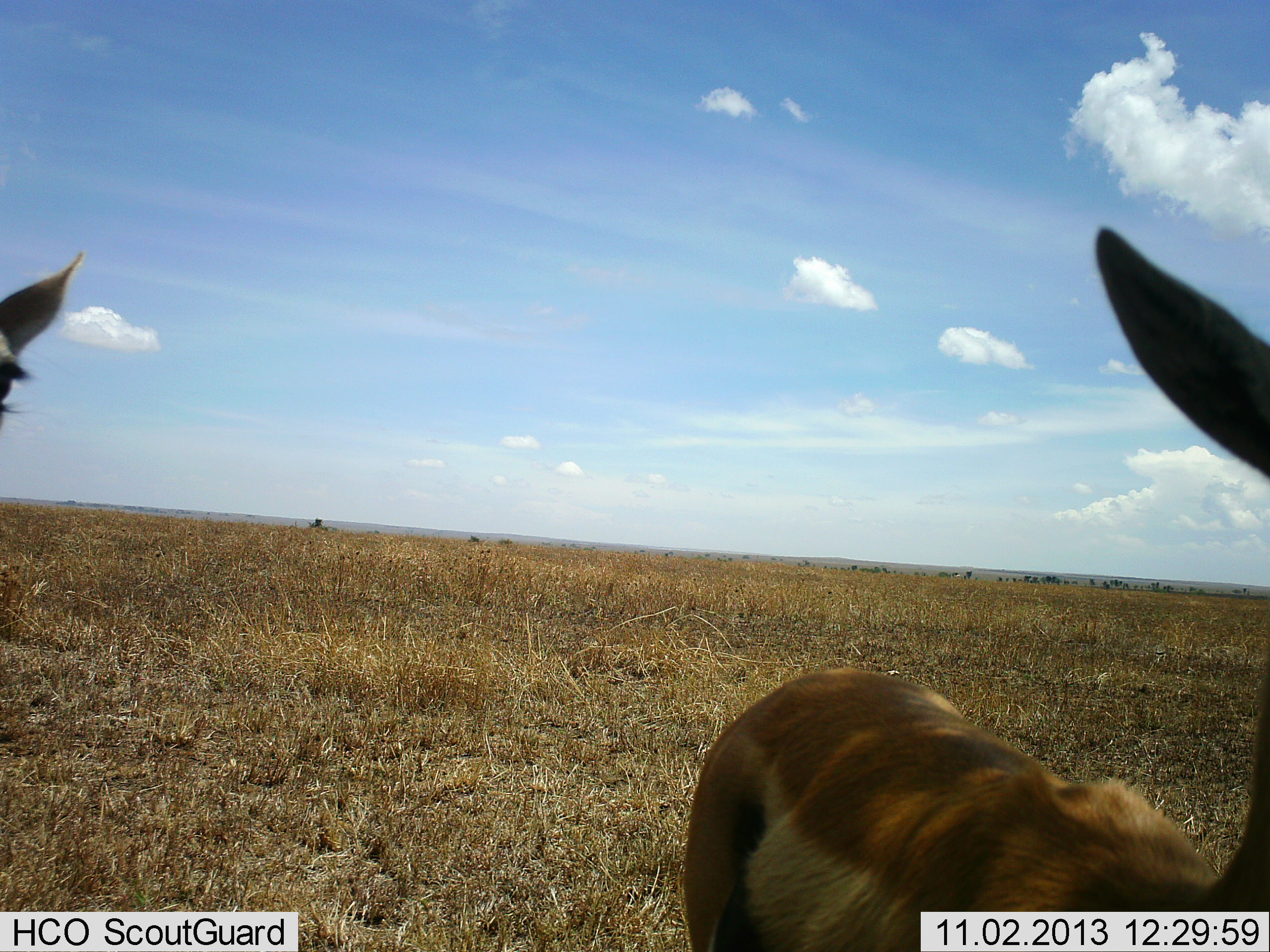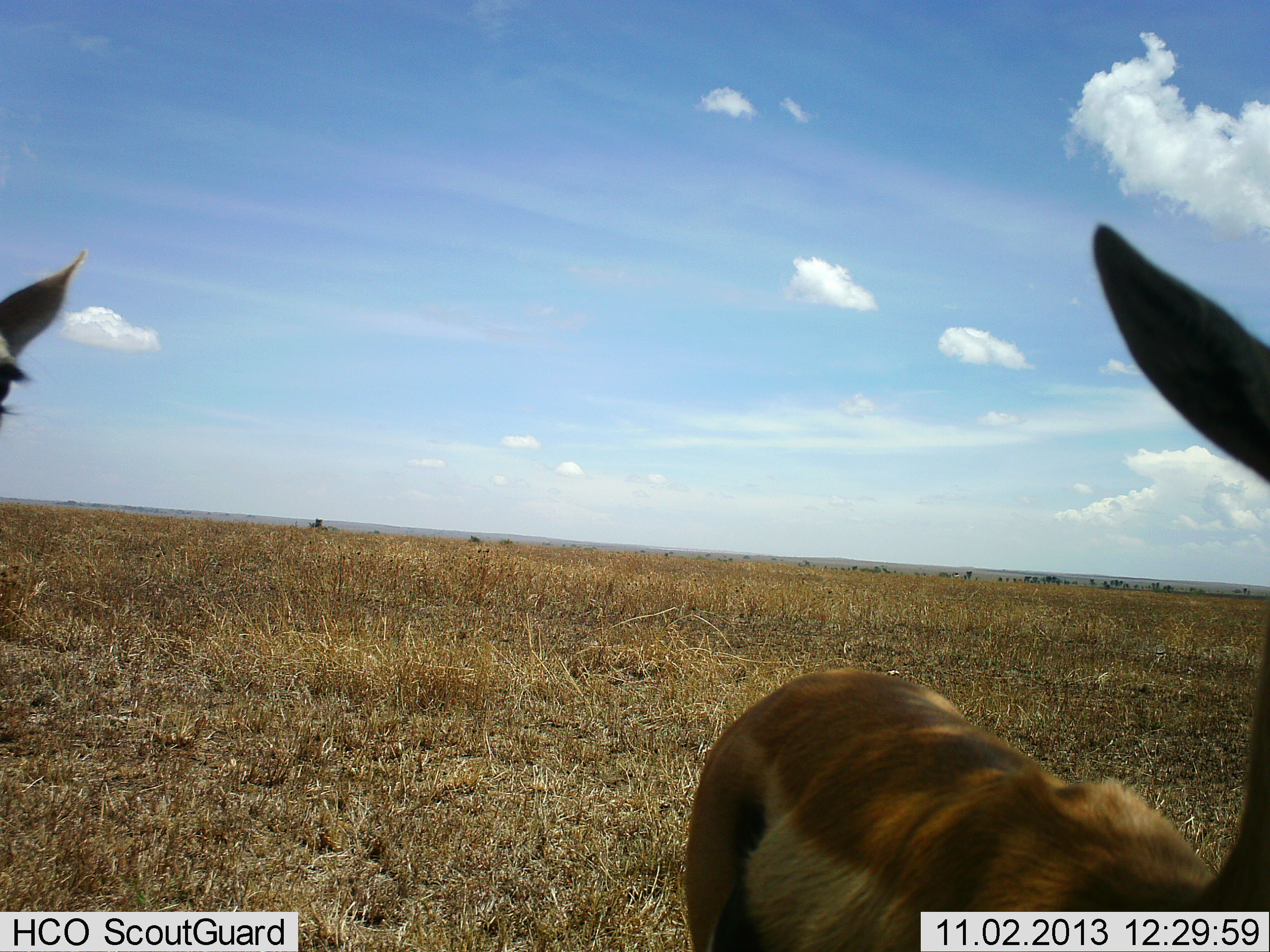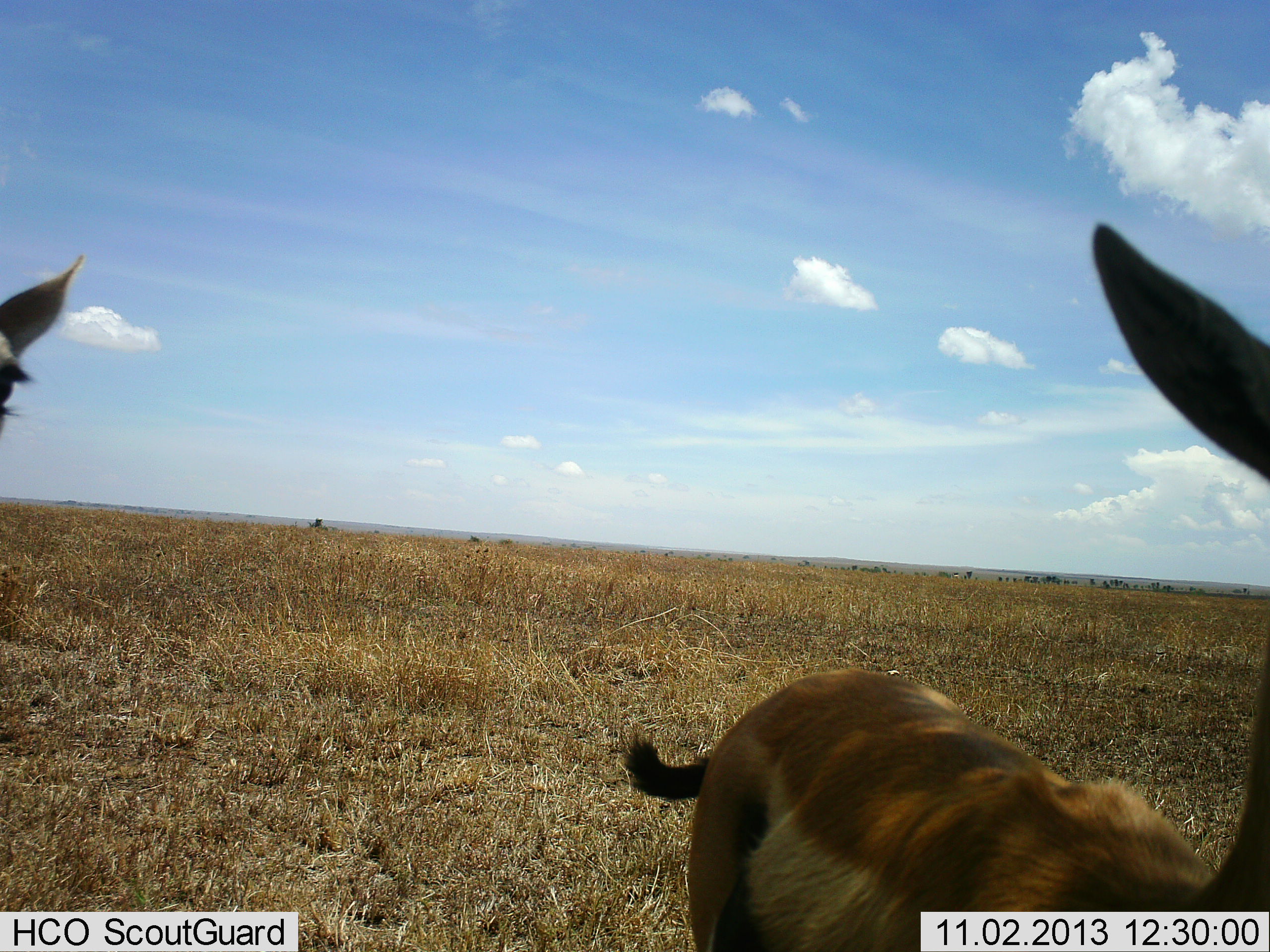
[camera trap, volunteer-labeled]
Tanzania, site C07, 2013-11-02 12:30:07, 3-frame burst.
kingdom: Animalia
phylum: Chordata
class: Mammalia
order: Artiodactyla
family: Bovidae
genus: Eudorcas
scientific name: Eudorcas thomsonii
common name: thomson's gazelle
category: gazellethomsons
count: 2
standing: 90%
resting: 0%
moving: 0%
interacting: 10%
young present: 0%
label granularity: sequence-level